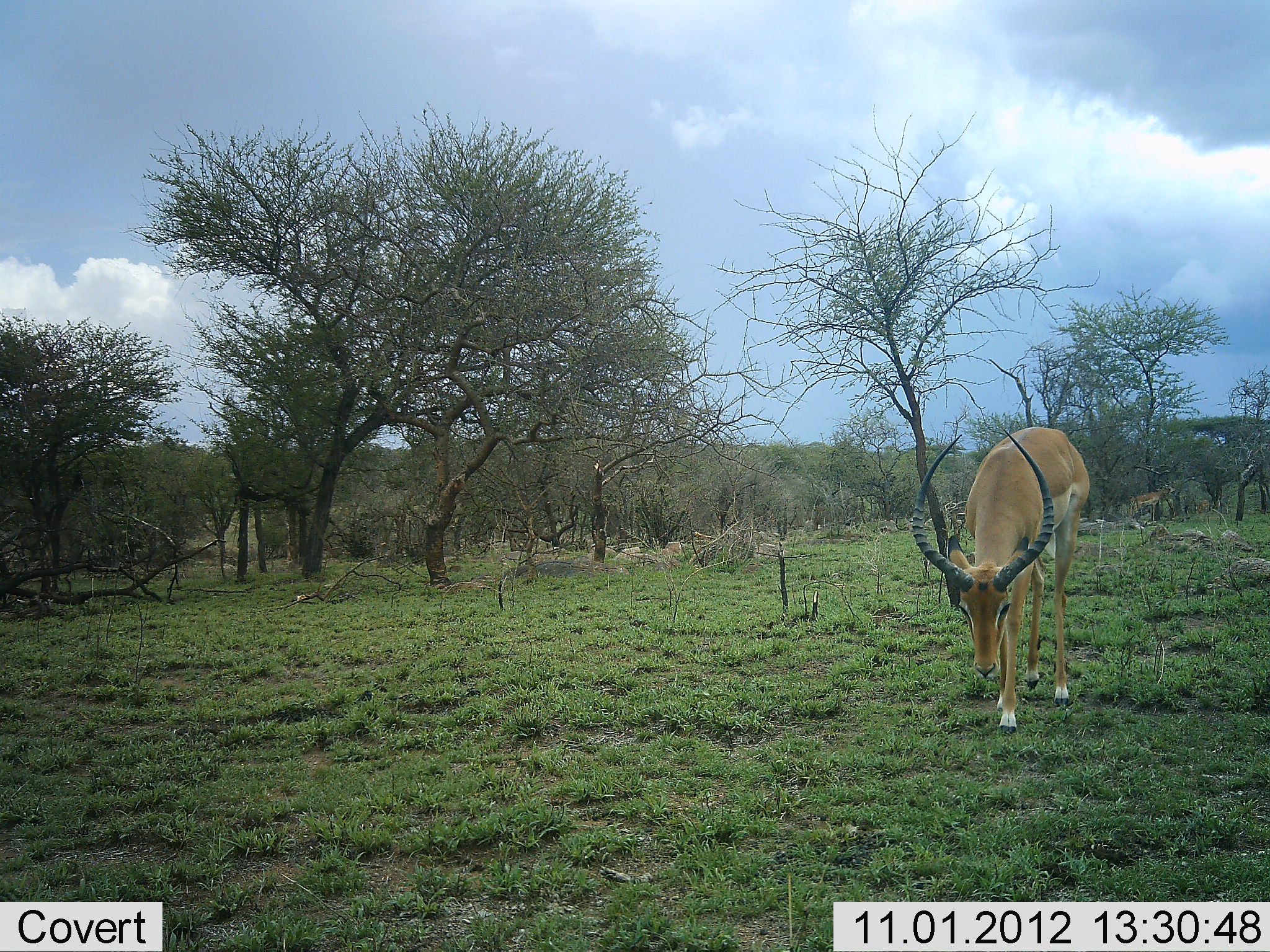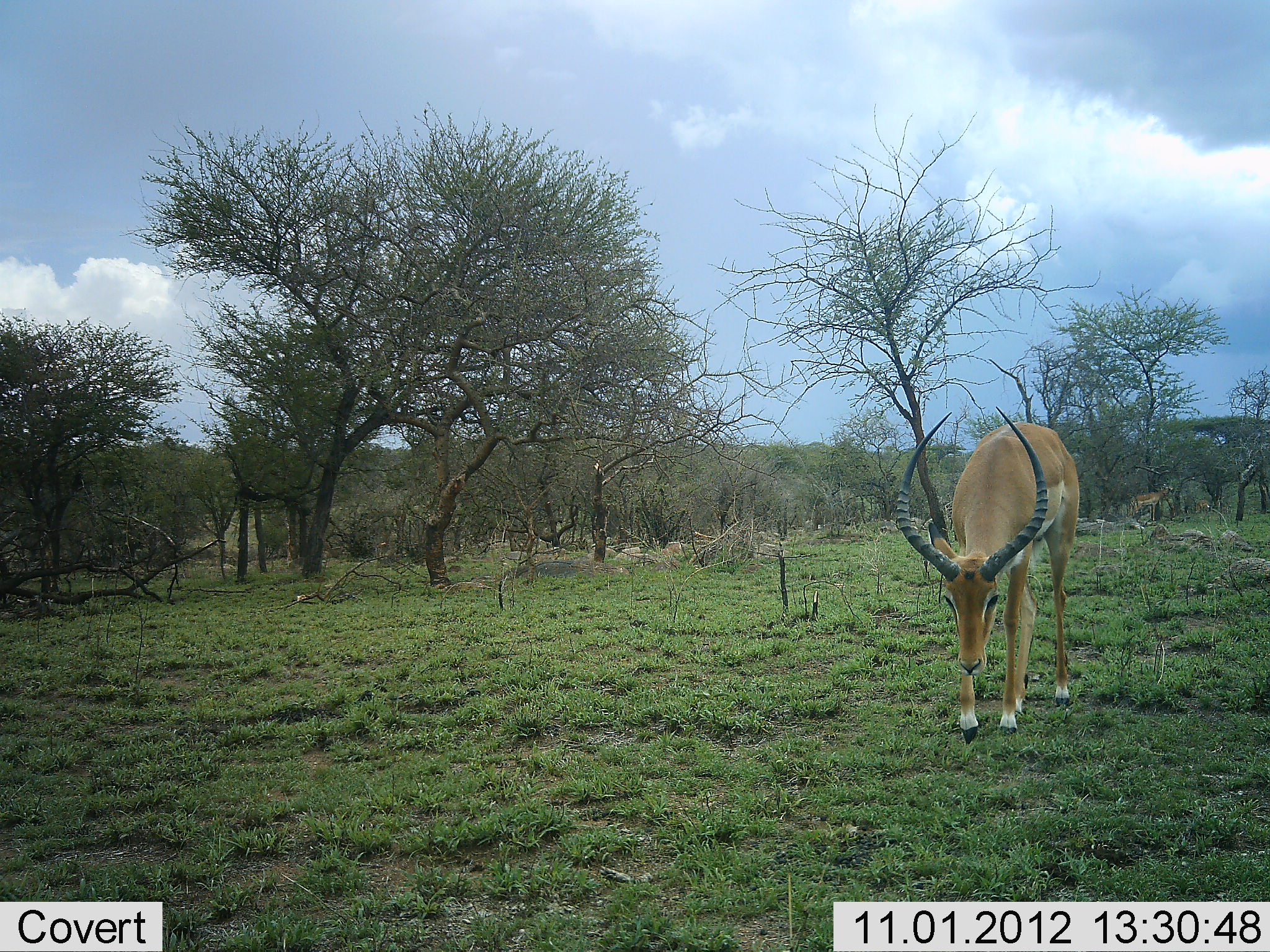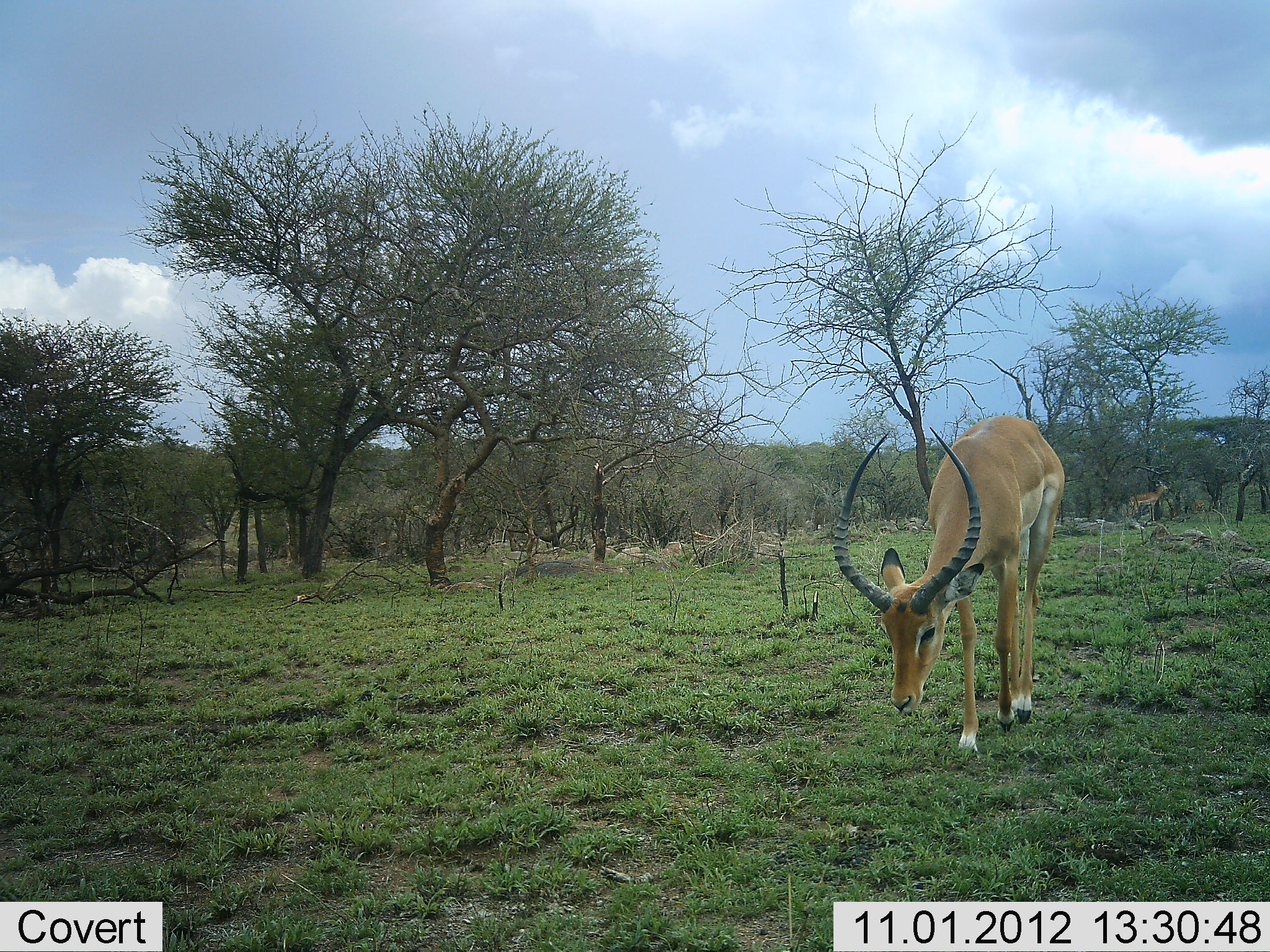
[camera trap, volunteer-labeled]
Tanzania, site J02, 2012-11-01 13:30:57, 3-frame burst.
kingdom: Animalia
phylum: Chordata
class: Mammalia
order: Artiodactyla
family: Bovidae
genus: Aepyceros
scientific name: Aepyceros melampus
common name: impala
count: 1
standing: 40%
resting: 0%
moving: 100%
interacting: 0%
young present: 0%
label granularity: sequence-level